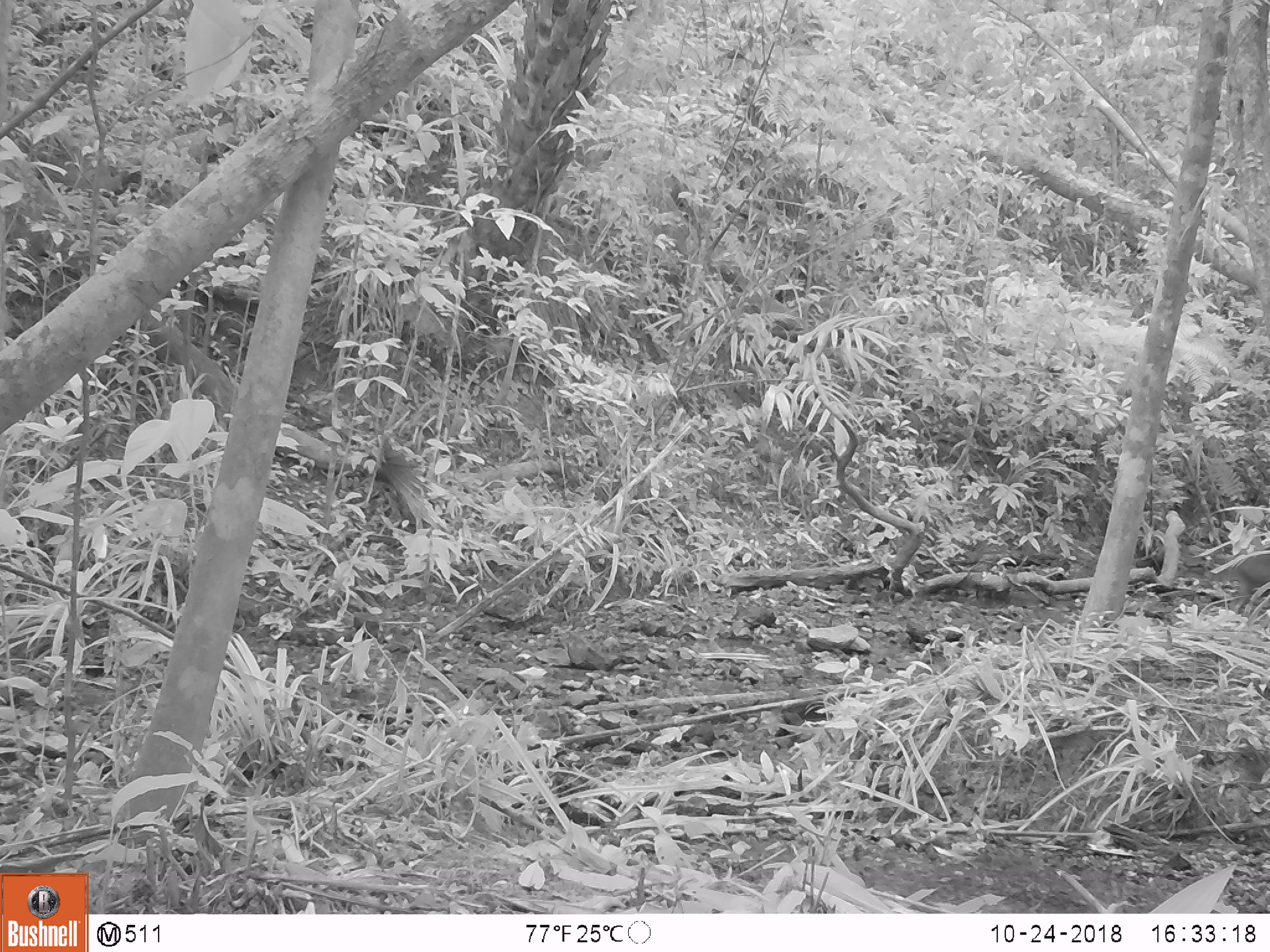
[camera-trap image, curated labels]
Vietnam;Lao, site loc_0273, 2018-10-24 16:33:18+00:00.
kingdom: Animalia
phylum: Chordata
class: Mammalia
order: Artiodactyla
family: Suidae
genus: Sus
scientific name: Sus scrofa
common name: eurasian wild pig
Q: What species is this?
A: Eurasian wild pig (Sus scrofa).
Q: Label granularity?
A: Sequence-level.